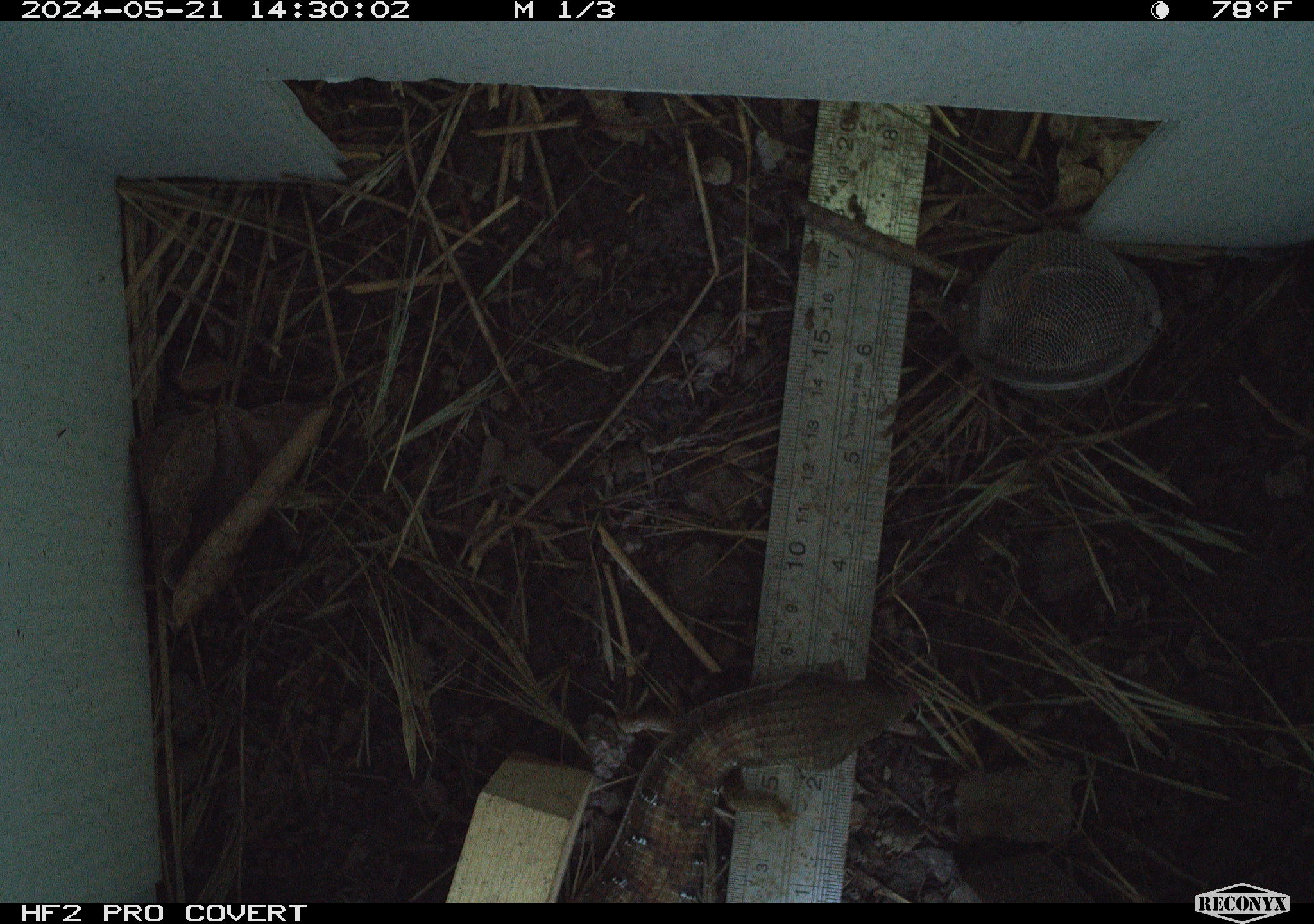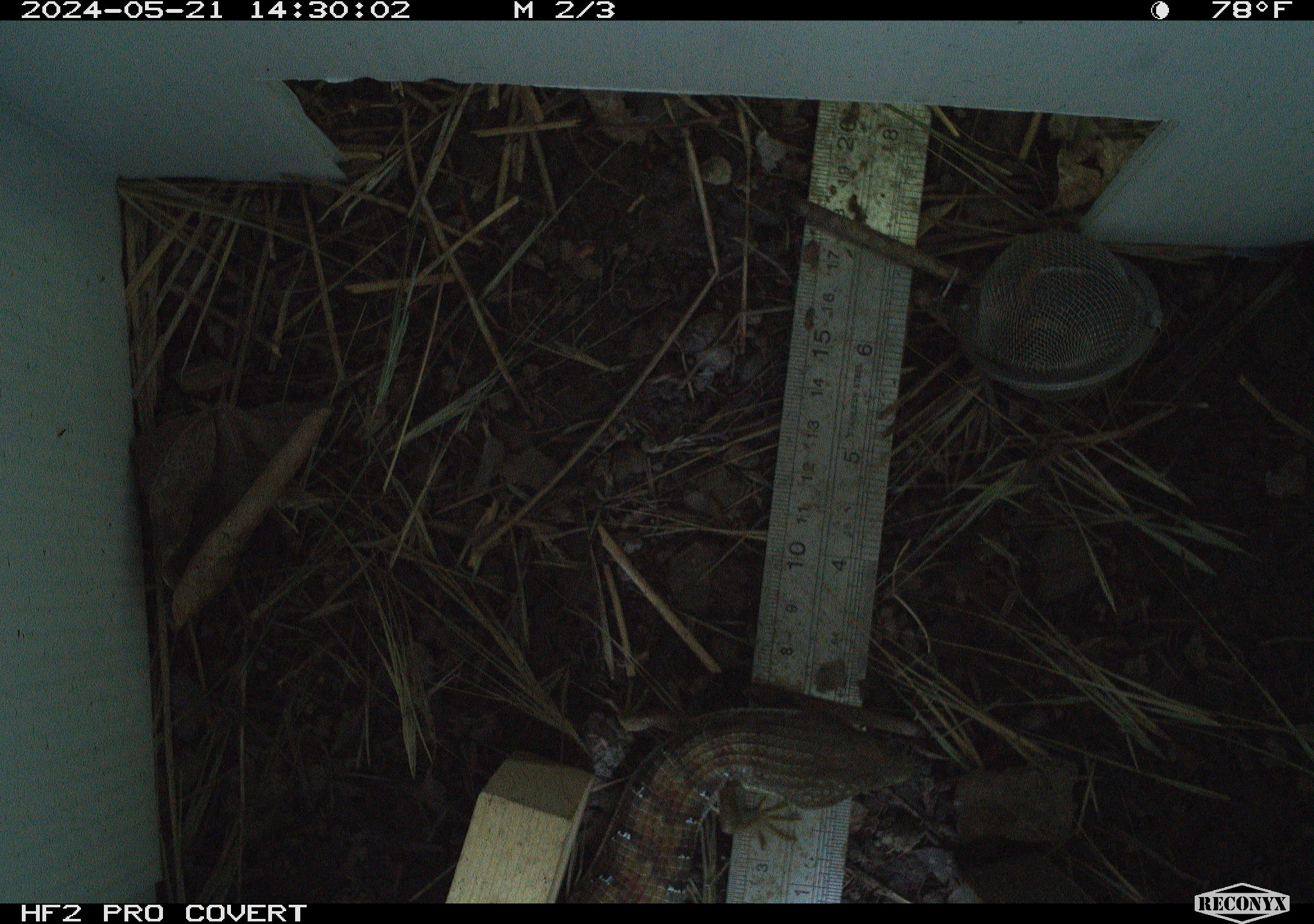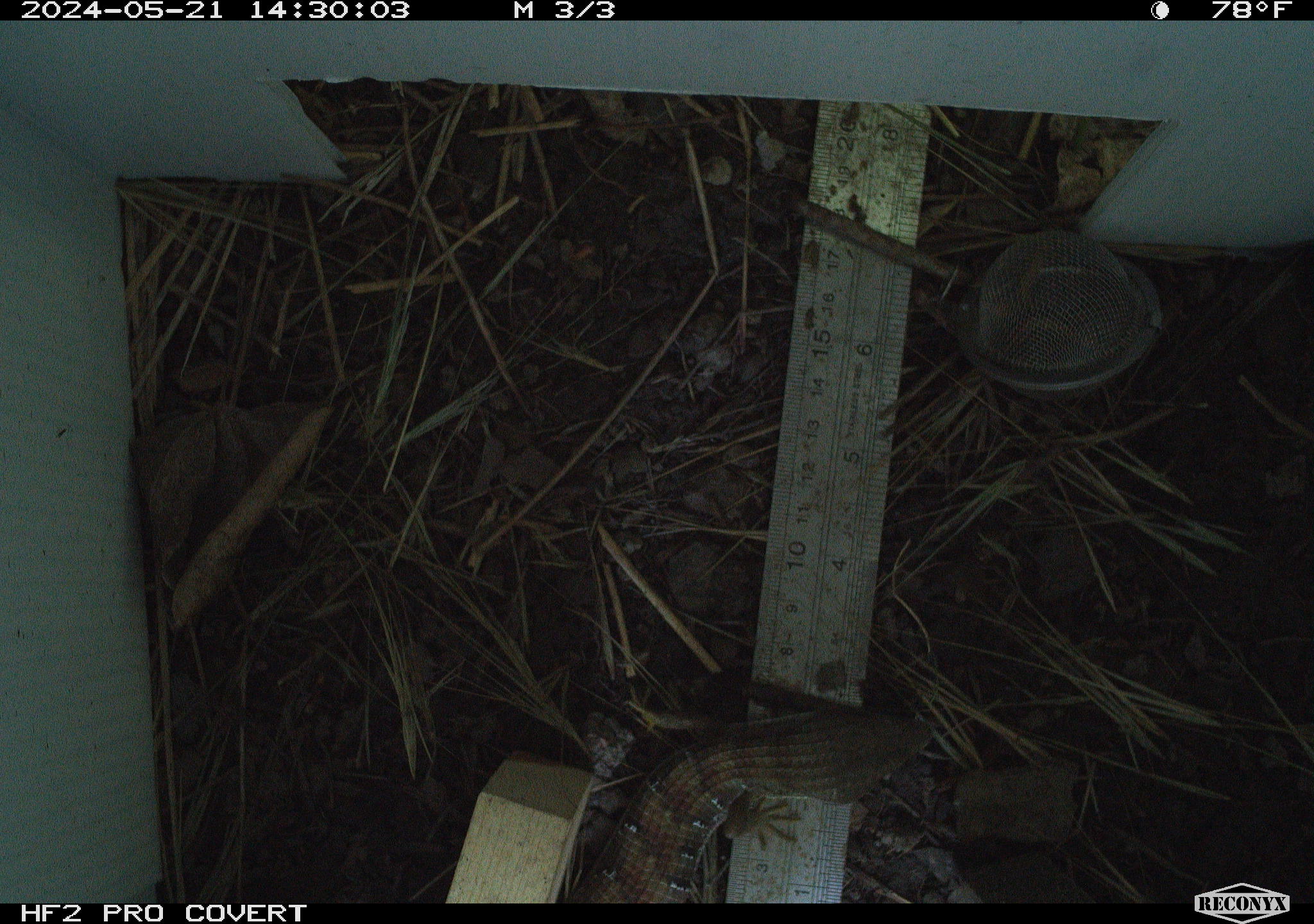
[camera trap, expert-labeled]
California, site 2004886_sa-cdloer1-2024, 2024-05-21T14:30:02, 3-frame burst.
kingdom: Animalia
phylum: Chordata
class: Reptilia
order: Squamata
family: Anguidae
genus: Elgaria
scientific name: Elgaria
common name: alligator lizards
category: elgaria species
Elgaria species (alligator lizards) (Elgaria).